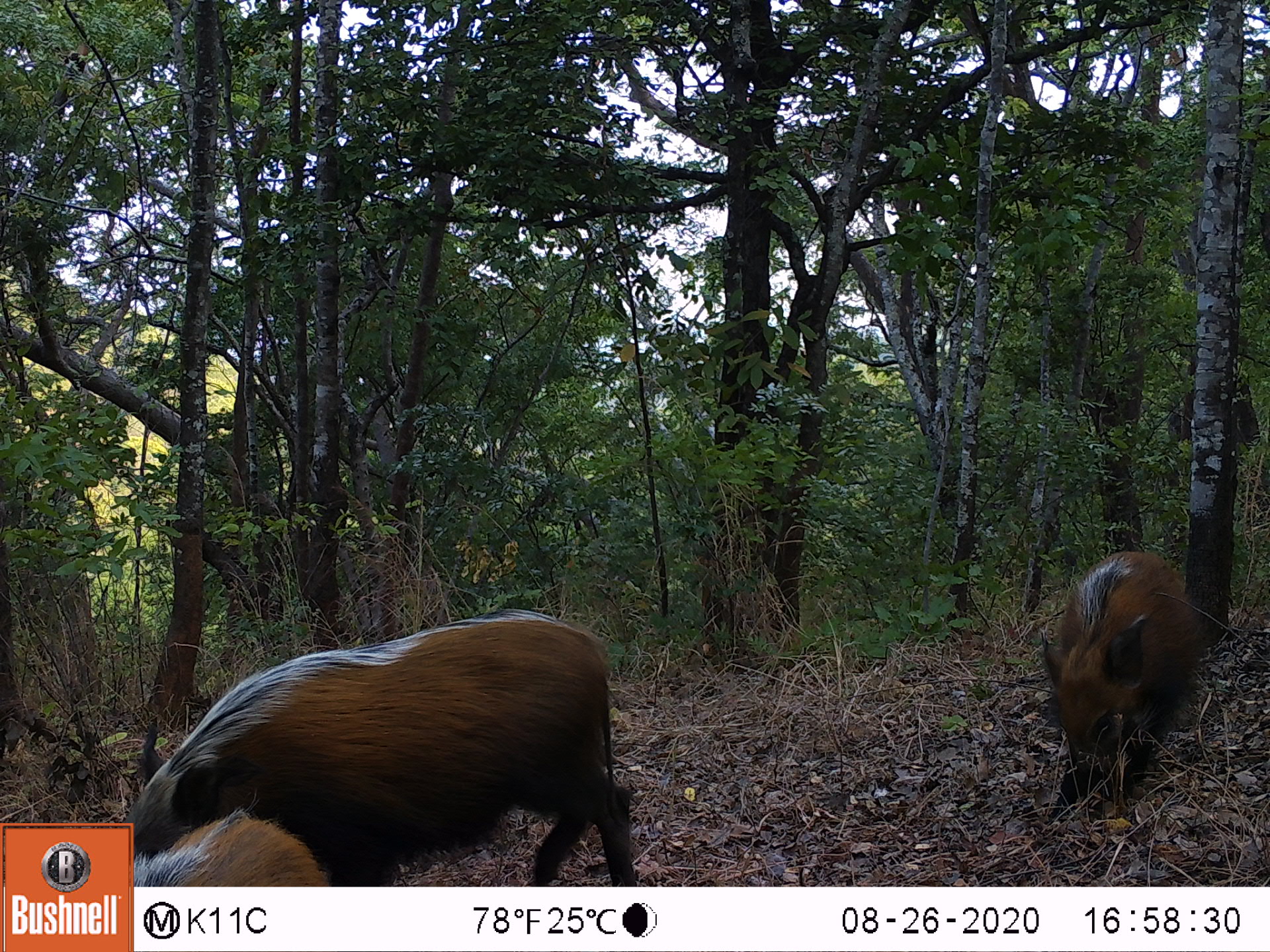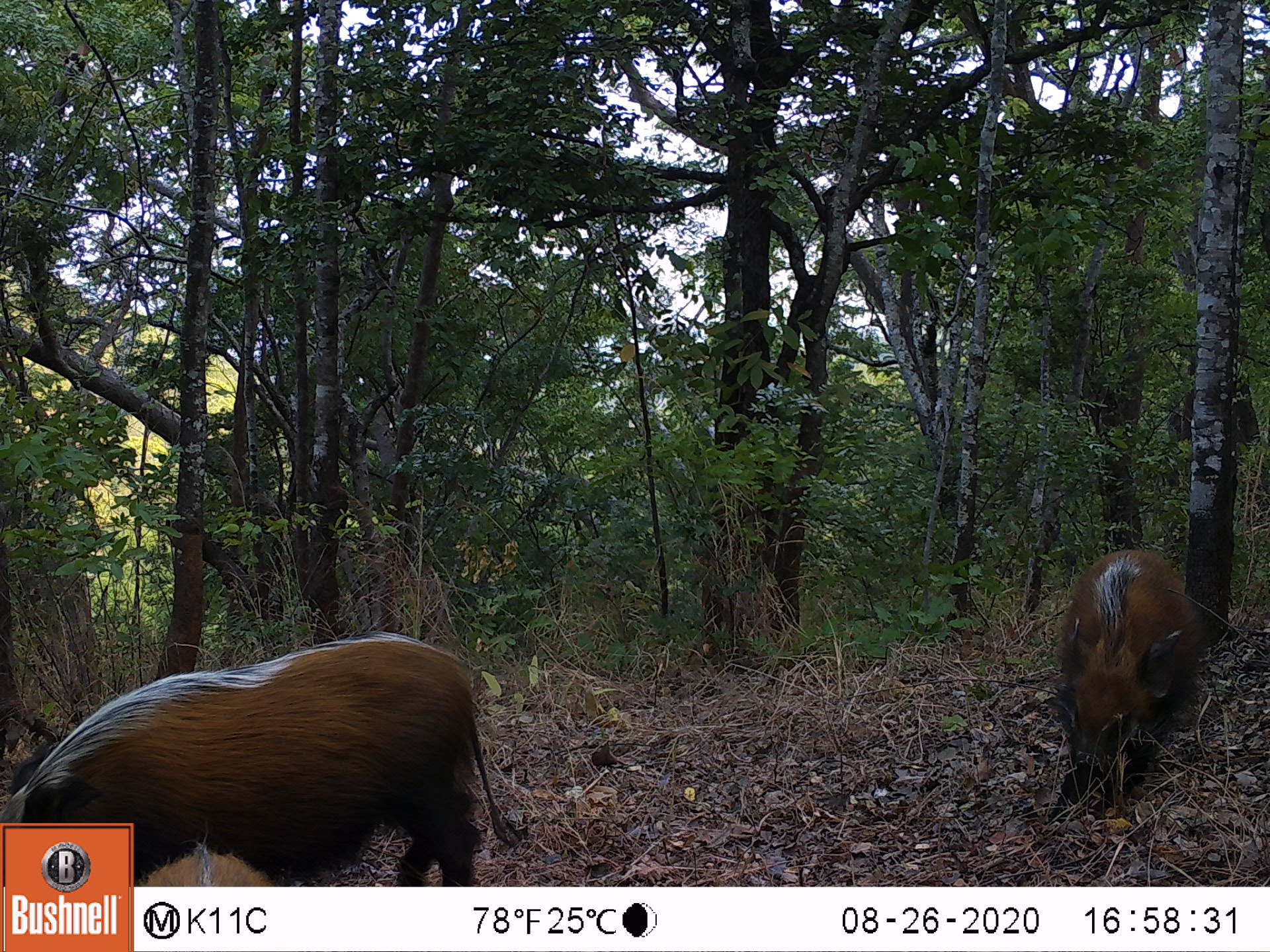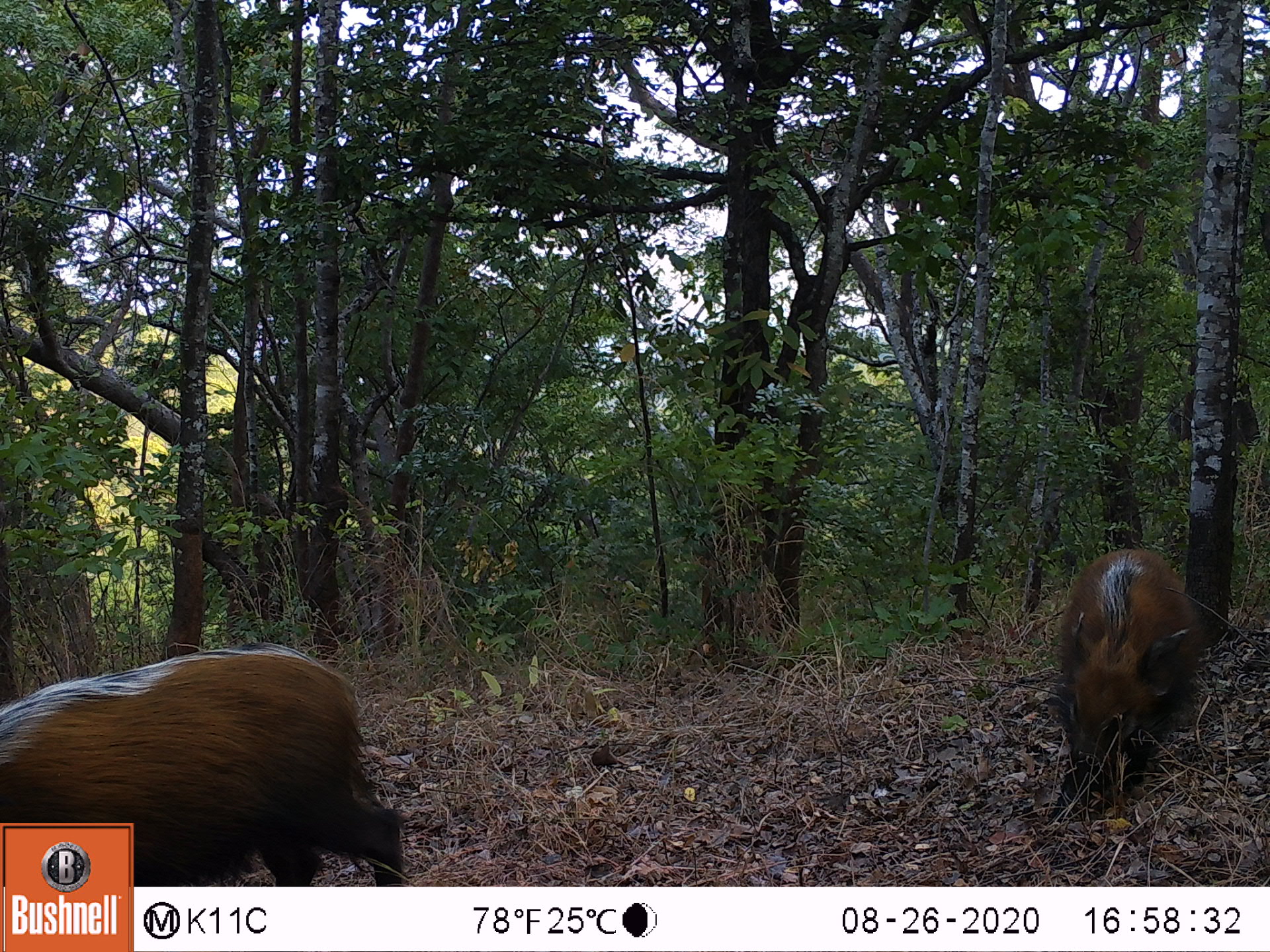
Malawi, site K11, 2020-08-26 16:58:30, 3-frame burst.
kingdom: Animalia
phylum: Chordata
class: Mammalia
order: Artiodactyla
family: Suidae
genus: Potamochoerus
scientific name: Potamochoerus larvatus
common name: bushpig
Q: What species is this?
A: Bushpig (Potamochoerus larvatus).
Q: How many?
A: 3.